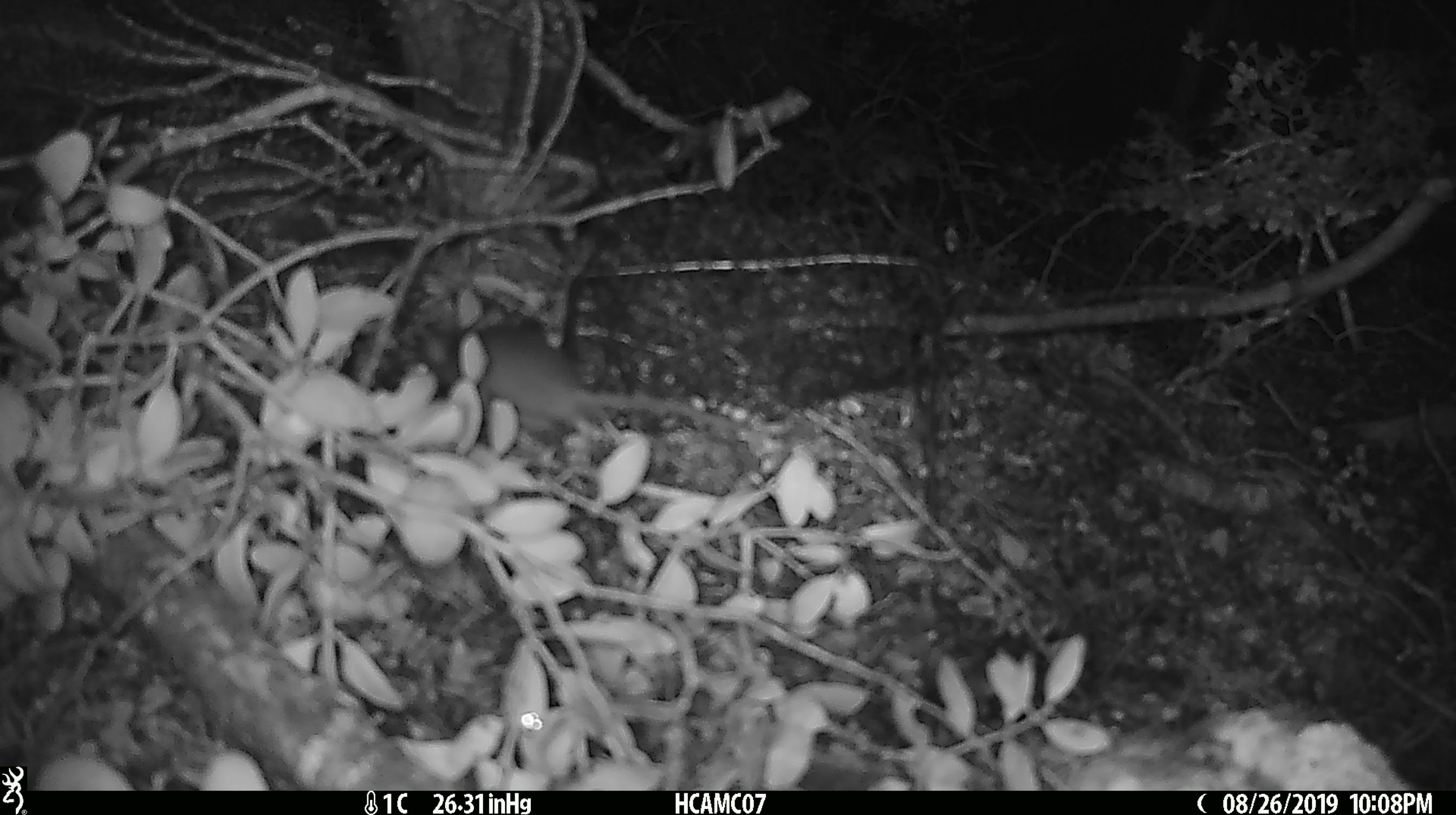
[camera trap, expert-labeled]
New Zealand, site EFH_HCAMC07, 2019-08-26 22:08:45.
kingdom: Animalia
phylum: Chordata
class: Mammalia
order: Rodentia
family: Muridae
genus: Mus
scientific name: Mus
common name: mouse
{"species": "mouse (Mus)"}